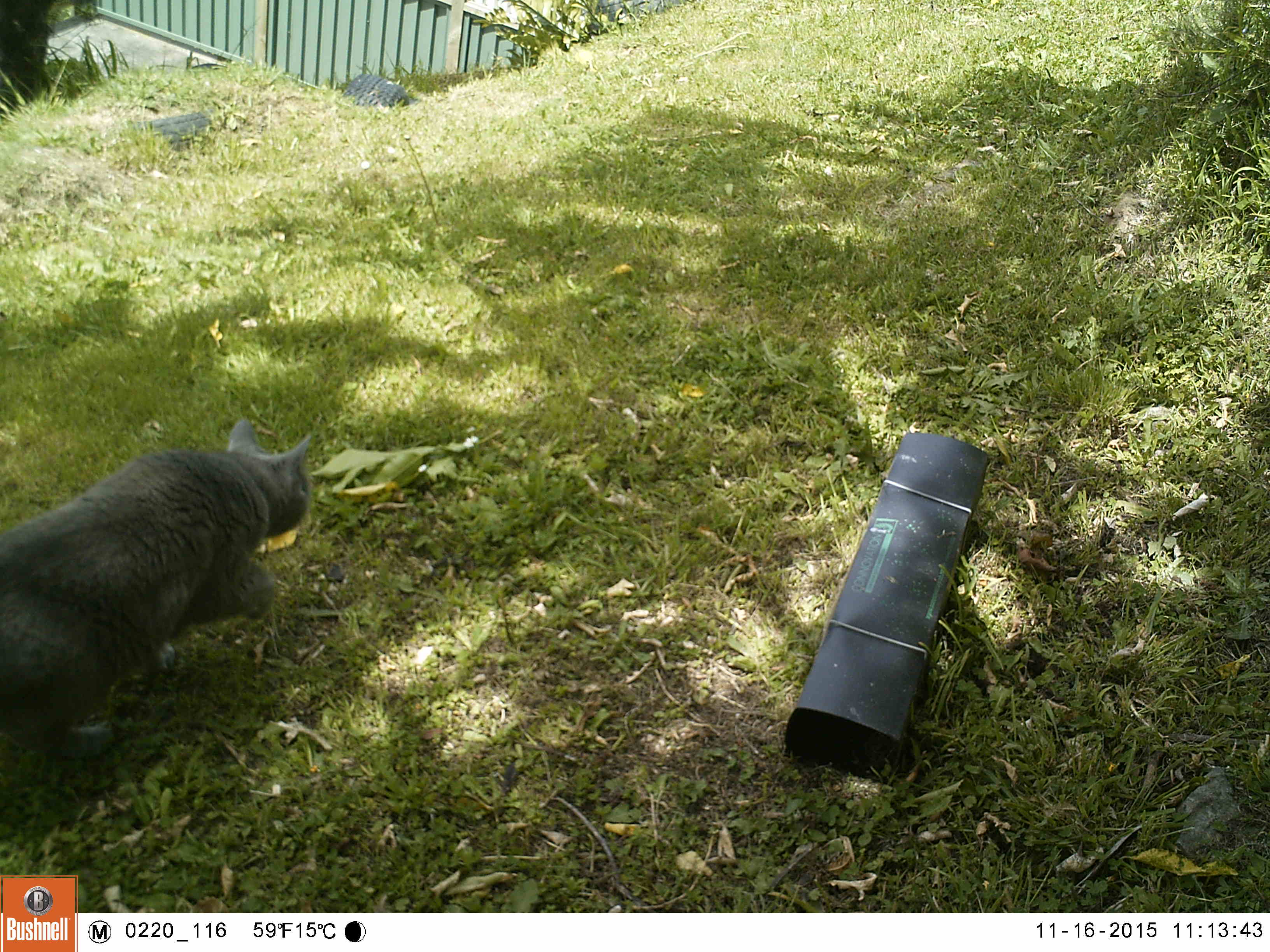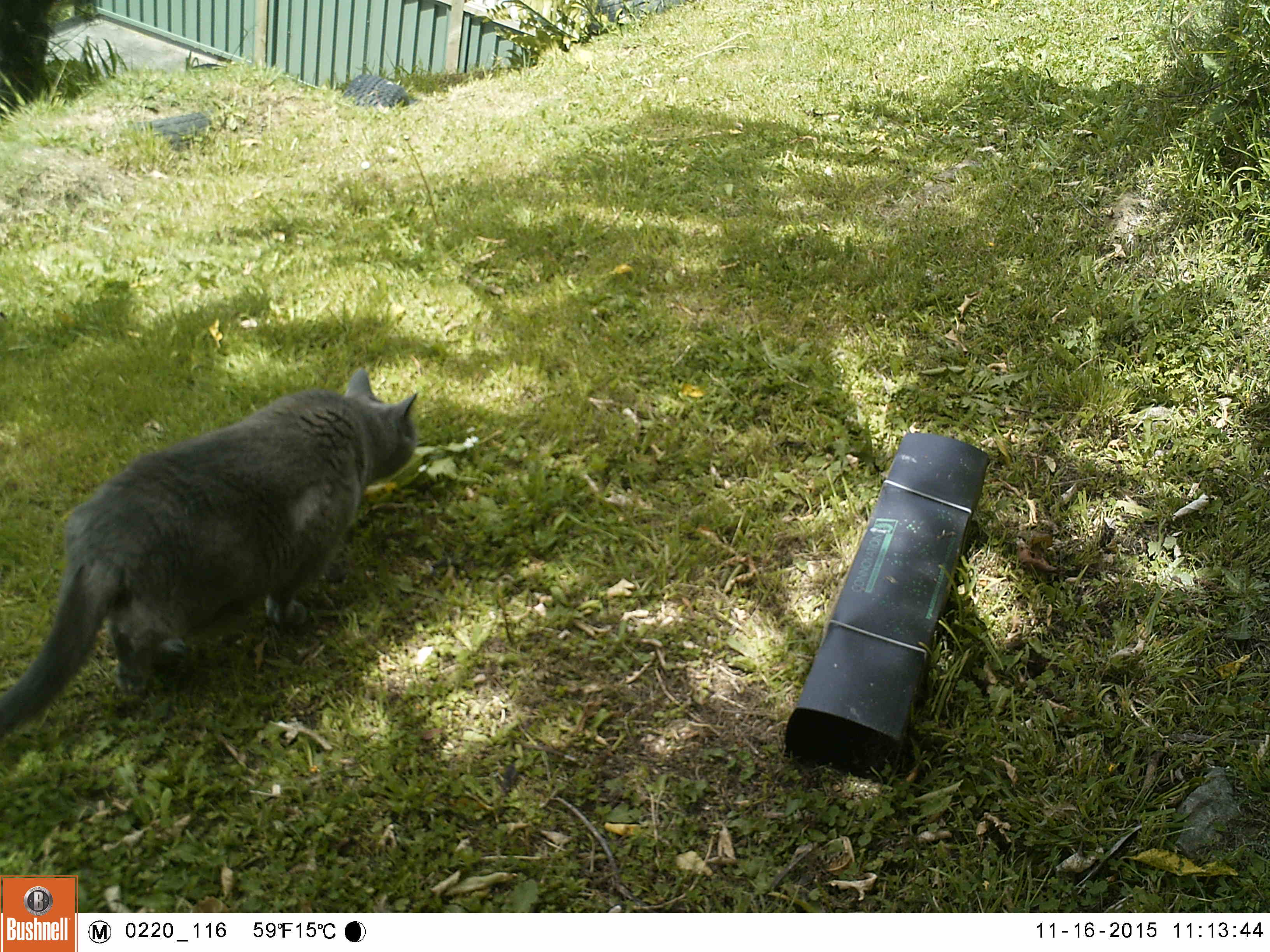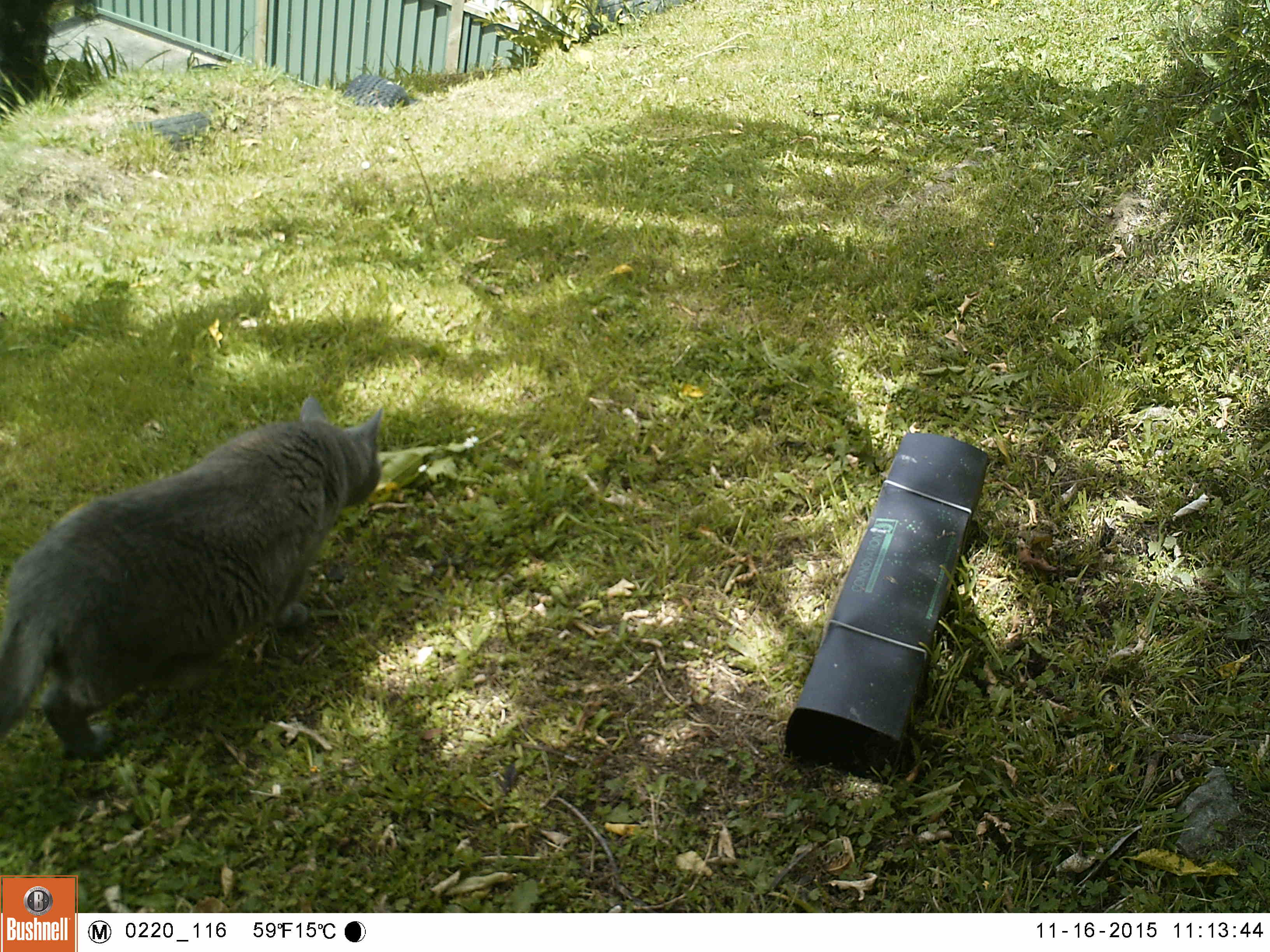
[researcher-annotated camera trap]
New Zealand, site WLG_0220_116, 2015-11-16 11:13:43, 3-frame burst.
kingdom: Animalia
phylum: Chordata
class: Mammalia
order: Carnivora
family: Felidae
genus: Felis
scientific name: Felis catus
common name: domestic cat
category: cat